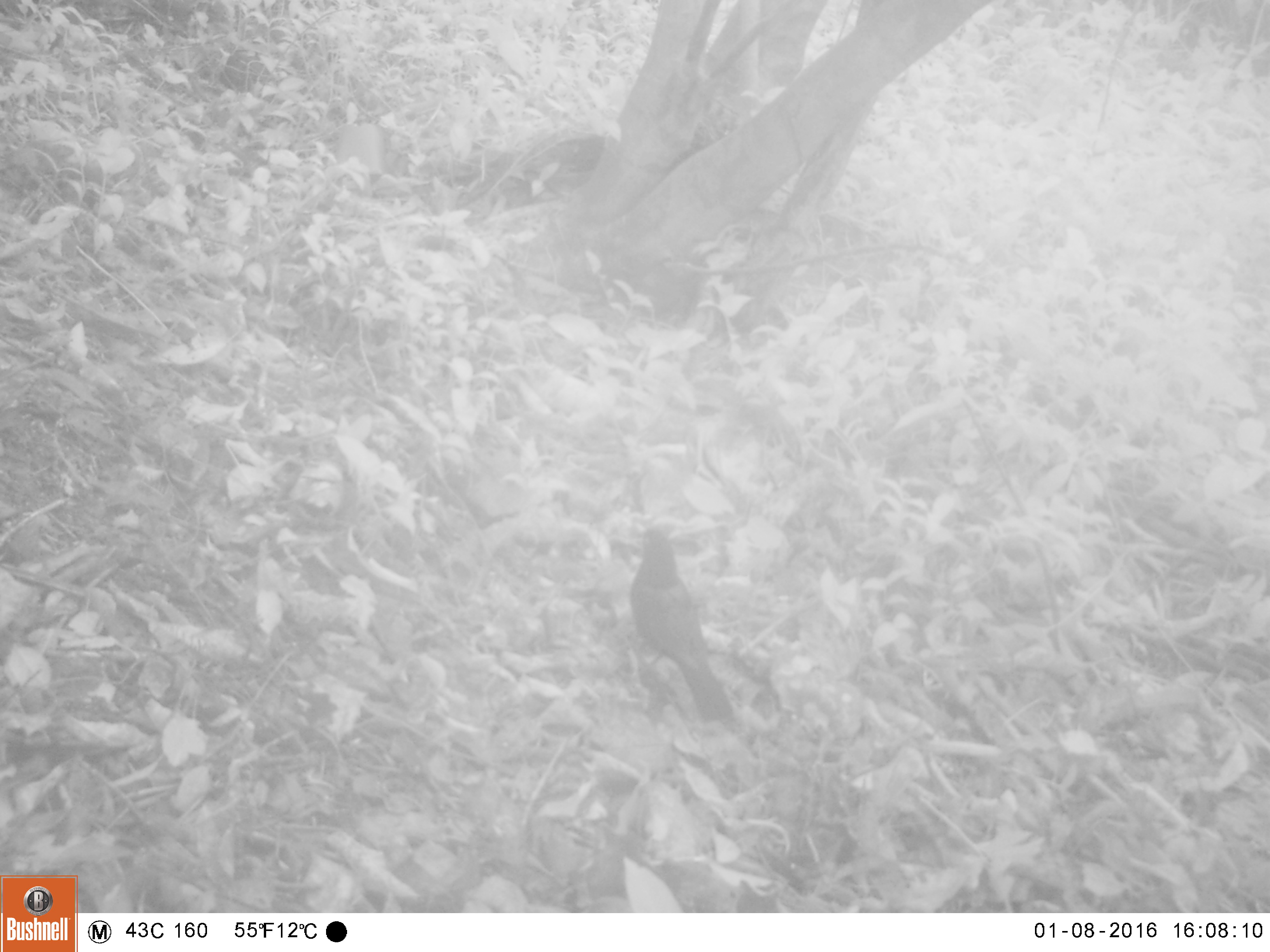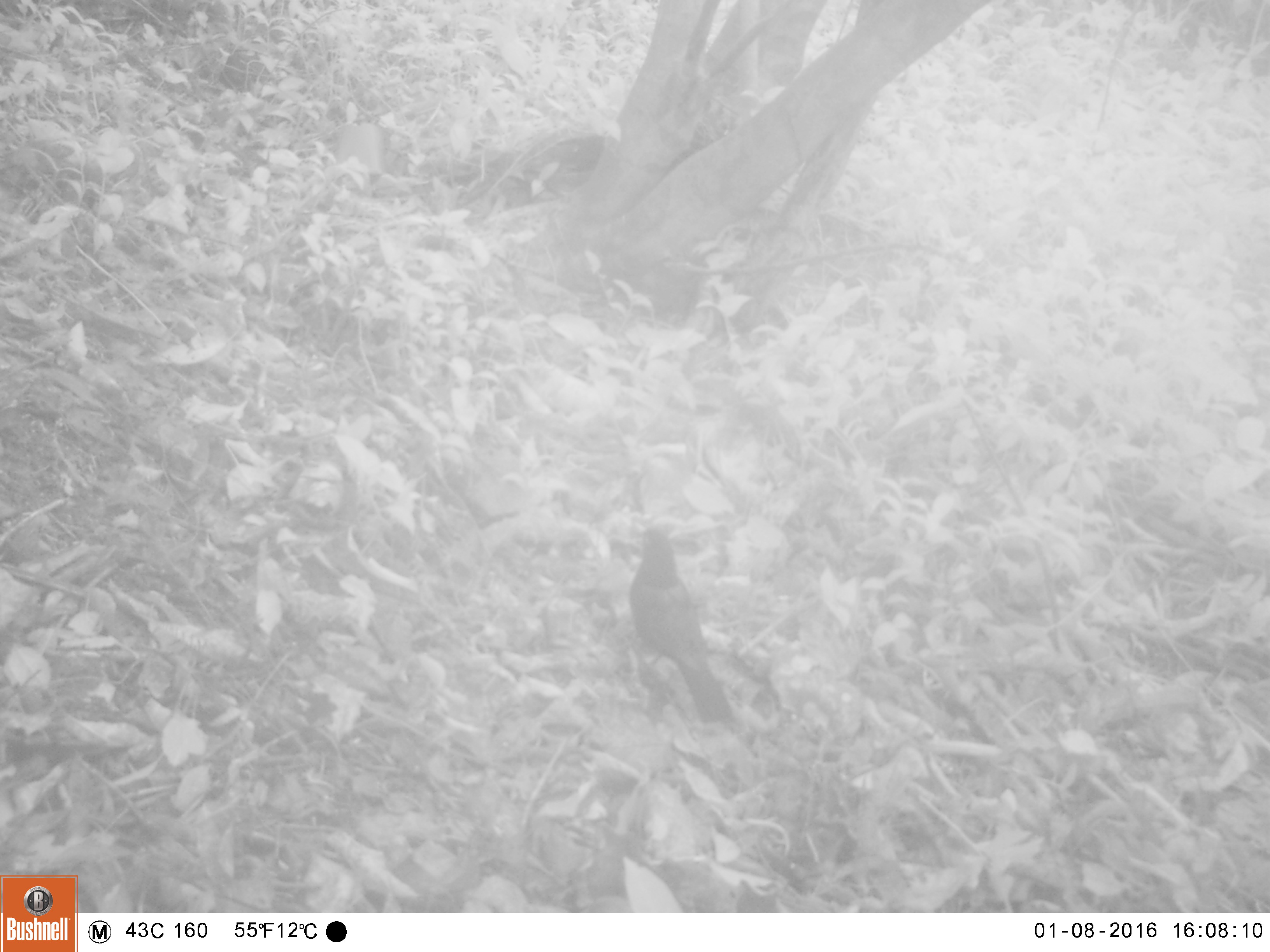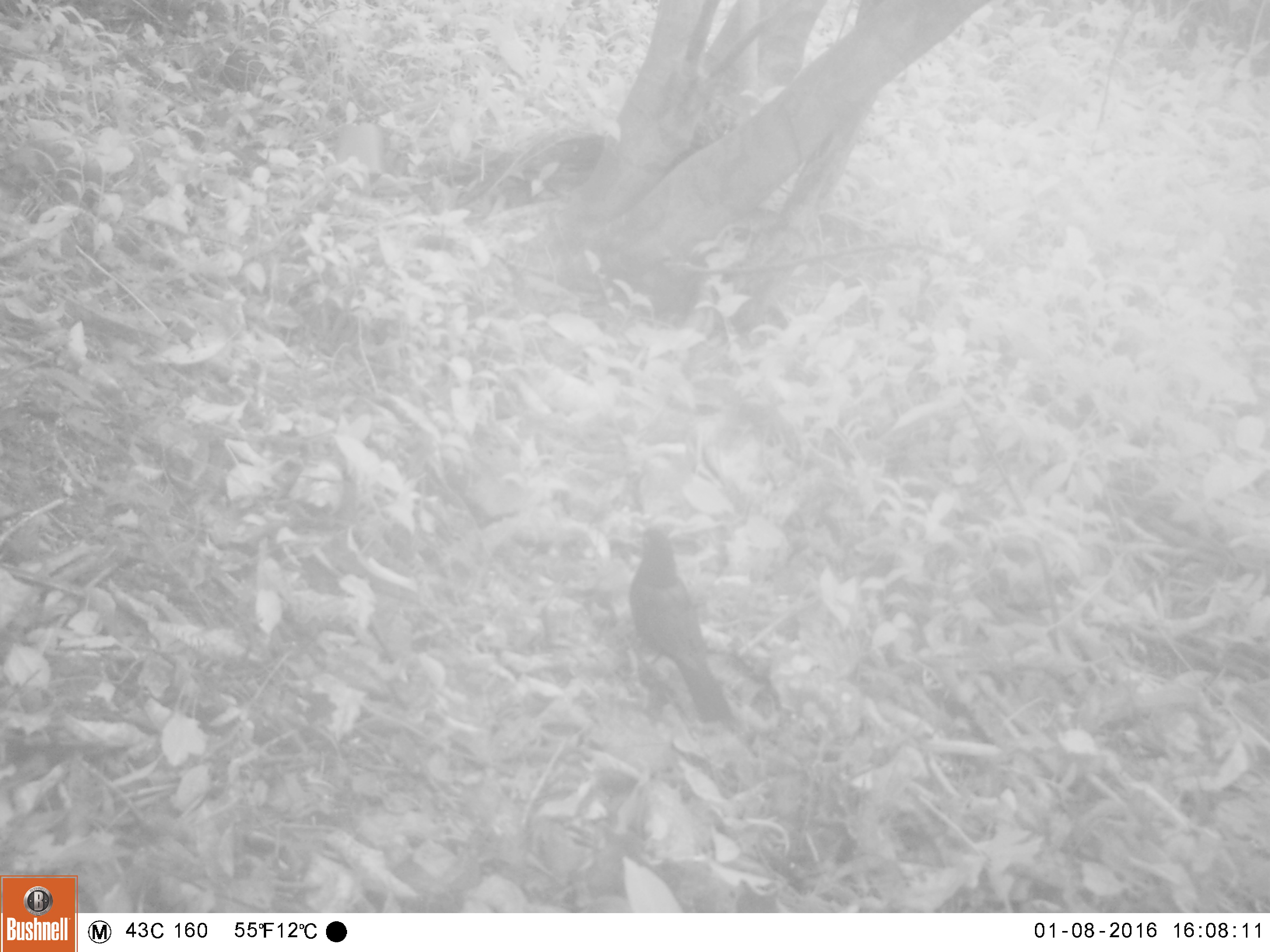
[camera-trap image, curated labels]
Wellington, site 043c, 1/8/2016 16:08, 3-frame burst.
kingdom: Animalia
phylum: Chordata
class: Aves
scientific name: Aves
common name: bird